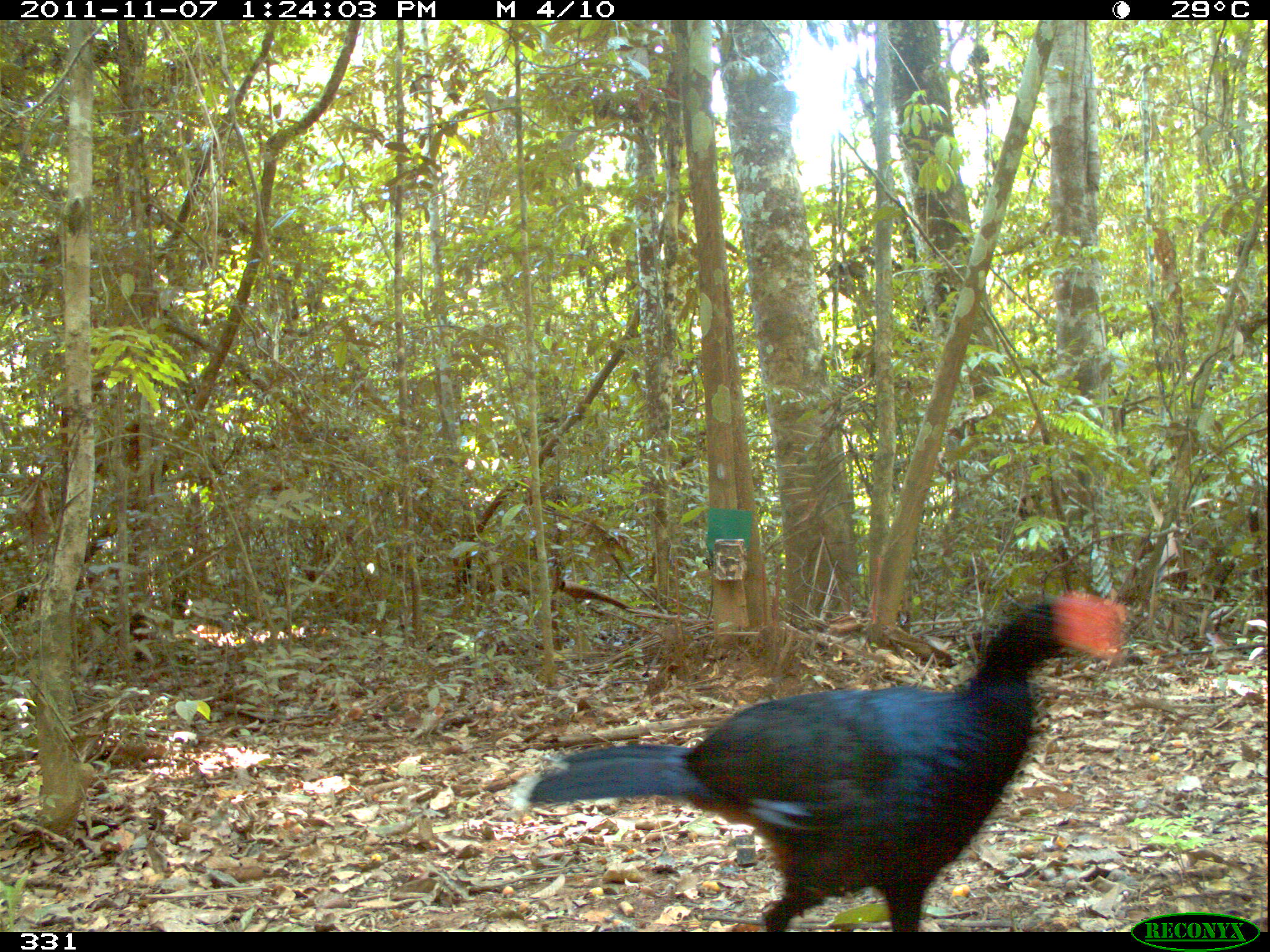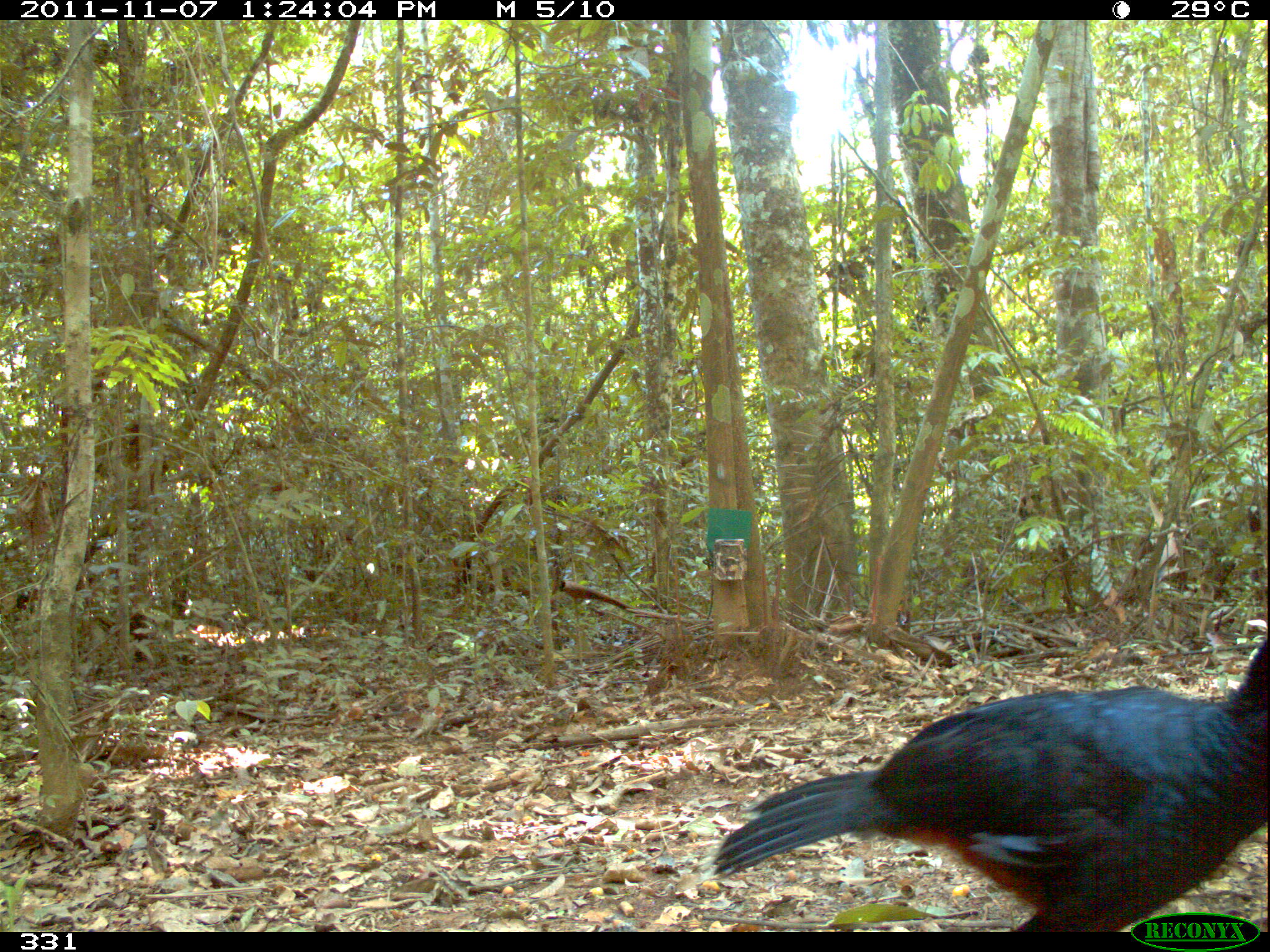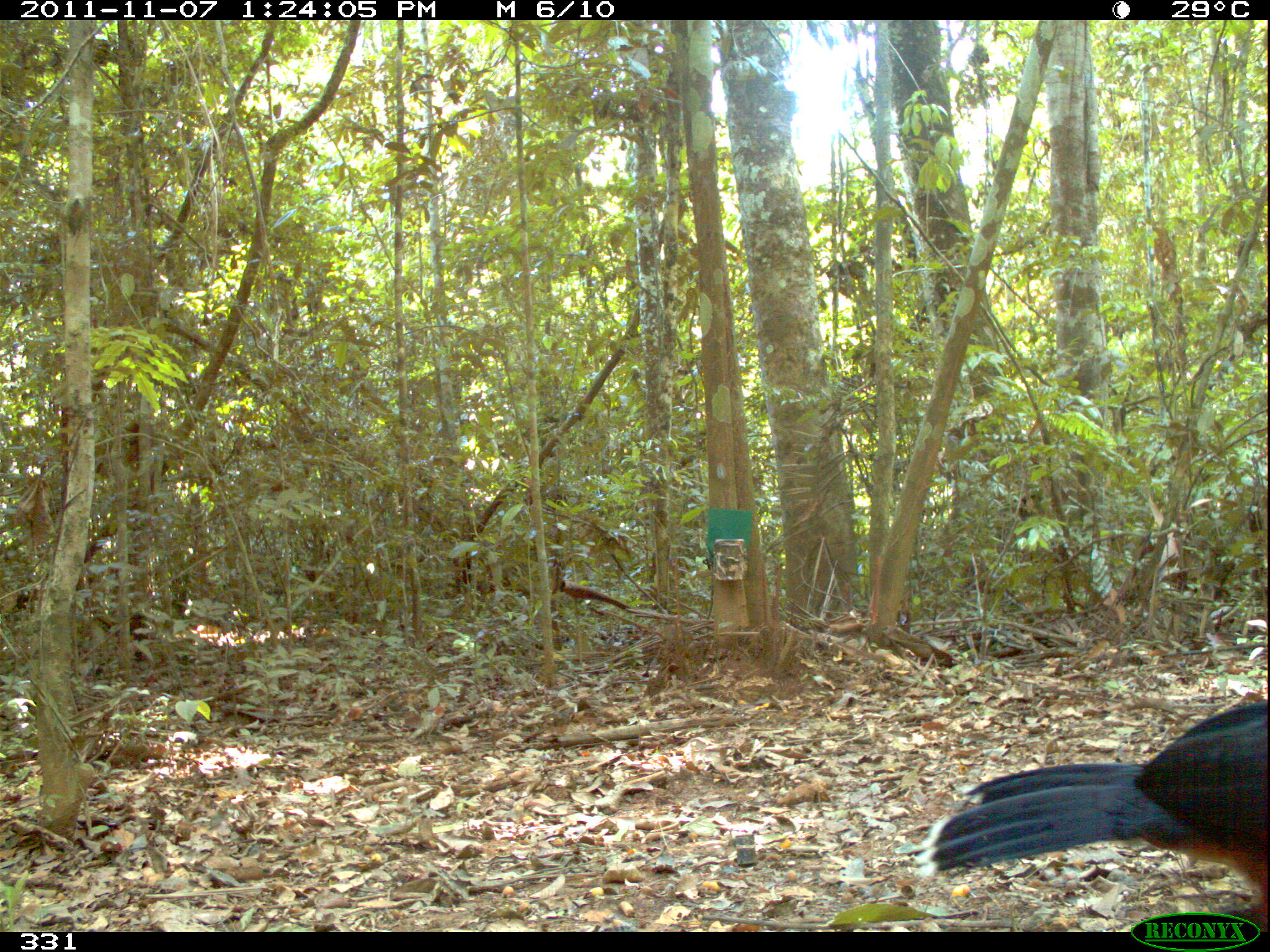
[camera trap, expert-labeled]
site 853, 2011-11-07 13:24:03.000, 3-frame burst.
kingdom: Animalia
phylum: Chordata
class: Aves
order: Galliformes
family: Cracidae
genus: Mitu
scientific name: Mitu tuberosum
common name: razor-billed curassow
Mitu tuberosum (razor-billed curassow).